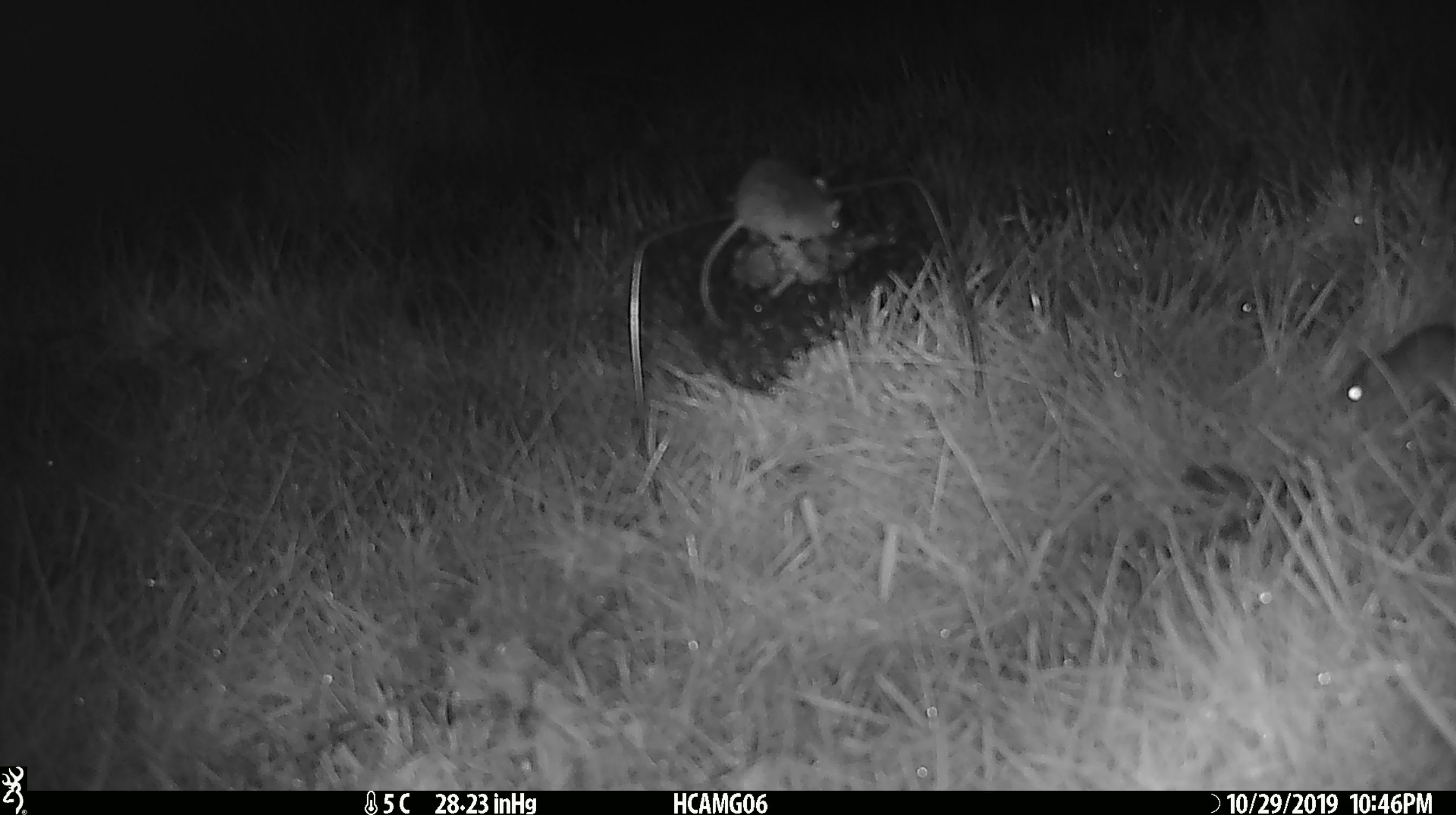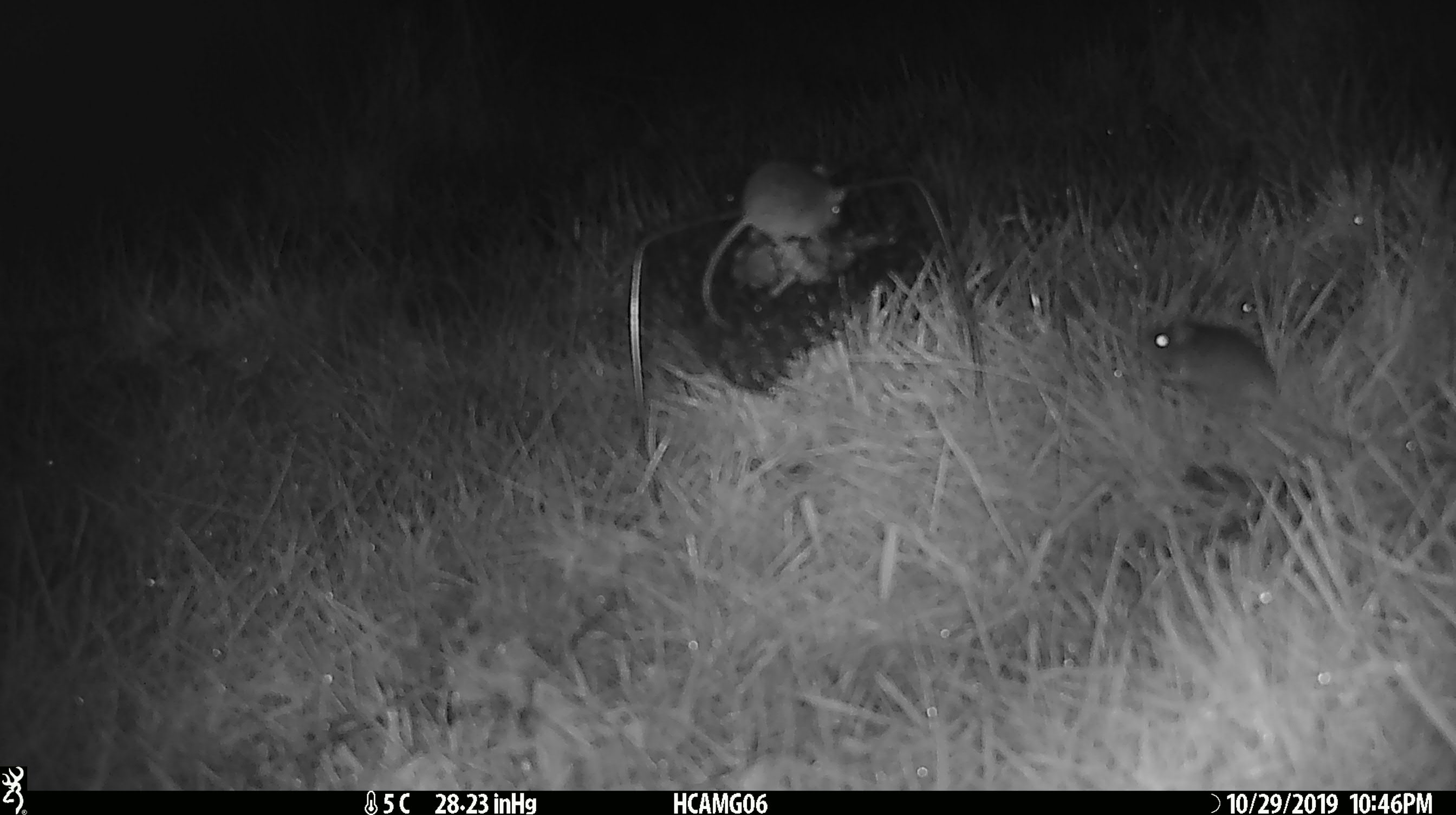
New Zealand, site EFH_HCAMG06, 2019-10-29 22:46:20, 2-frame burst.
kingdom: Animalia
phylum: Chordata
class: Mammalia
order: Rodentia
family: Muridae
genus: Mus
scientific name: Mus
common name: mouse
Mouse (Mus).